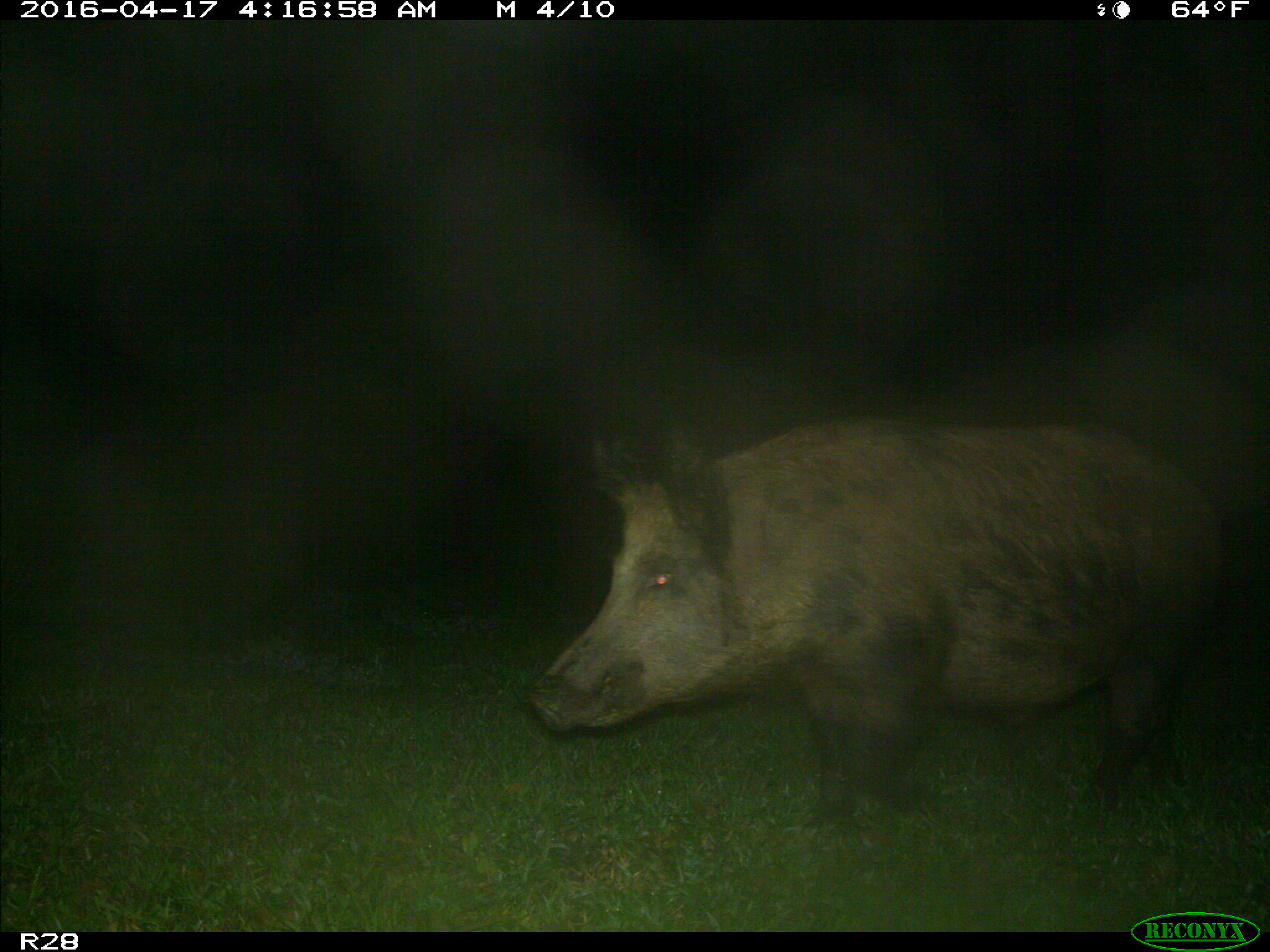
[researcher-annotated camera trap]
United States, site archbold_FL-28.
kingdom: Animalia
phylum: Chordata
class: Mammalia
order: Artiodactyla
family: Suidae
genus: Sus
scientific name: Sus scrofa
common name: wild boar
Sus scrofa (wild boar).